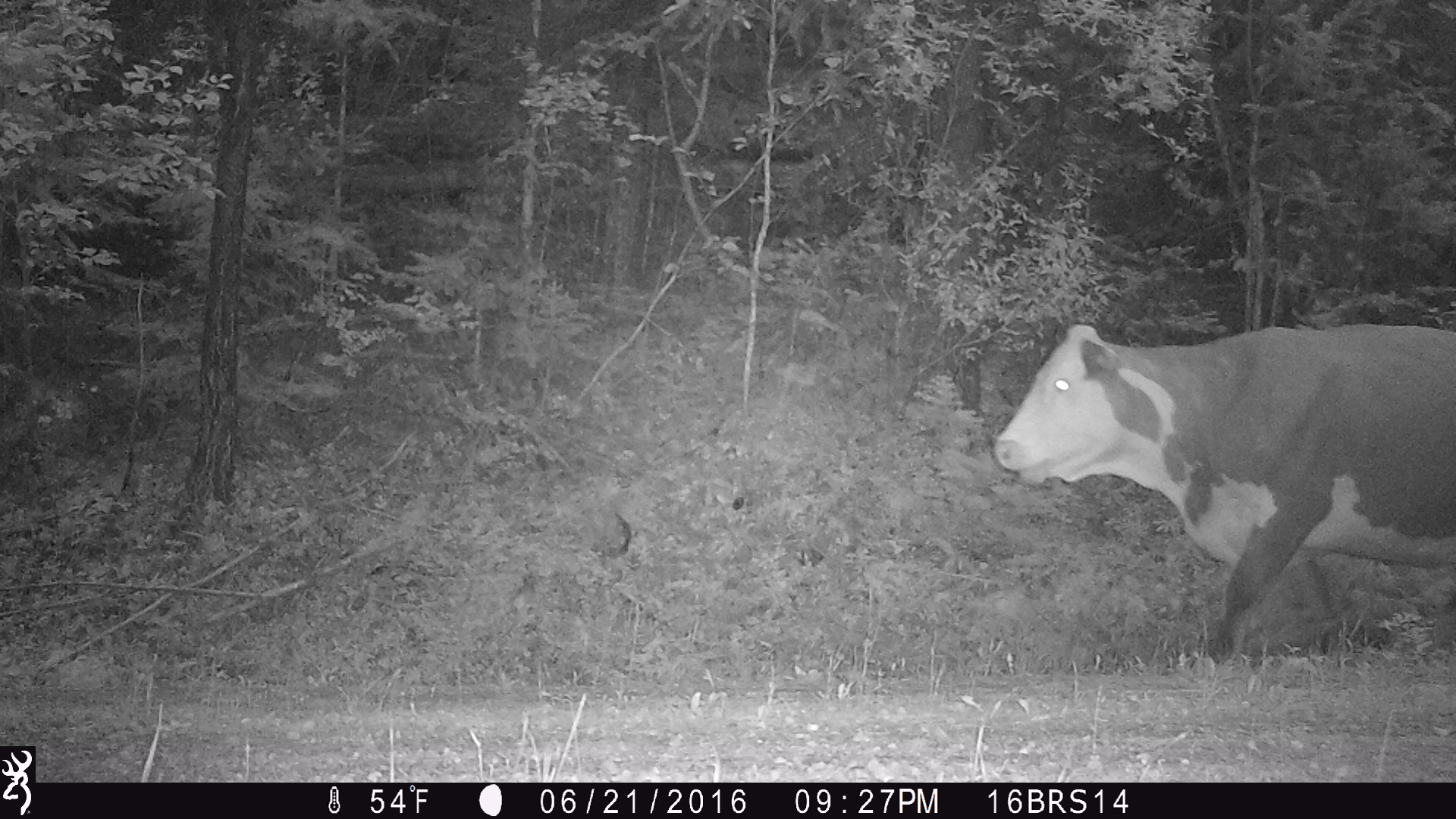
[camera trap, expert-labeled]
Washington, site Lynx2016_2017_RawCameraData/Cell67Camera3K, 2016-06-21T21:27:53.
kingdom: Animalia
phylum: Chordata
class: Mammalia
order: Artiodactyla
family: Bovidae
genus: Bos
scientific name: Bos taurus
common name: domestic cattle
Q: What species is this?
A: Domestic cattle (Bos taurus).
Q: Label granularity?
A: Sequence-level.